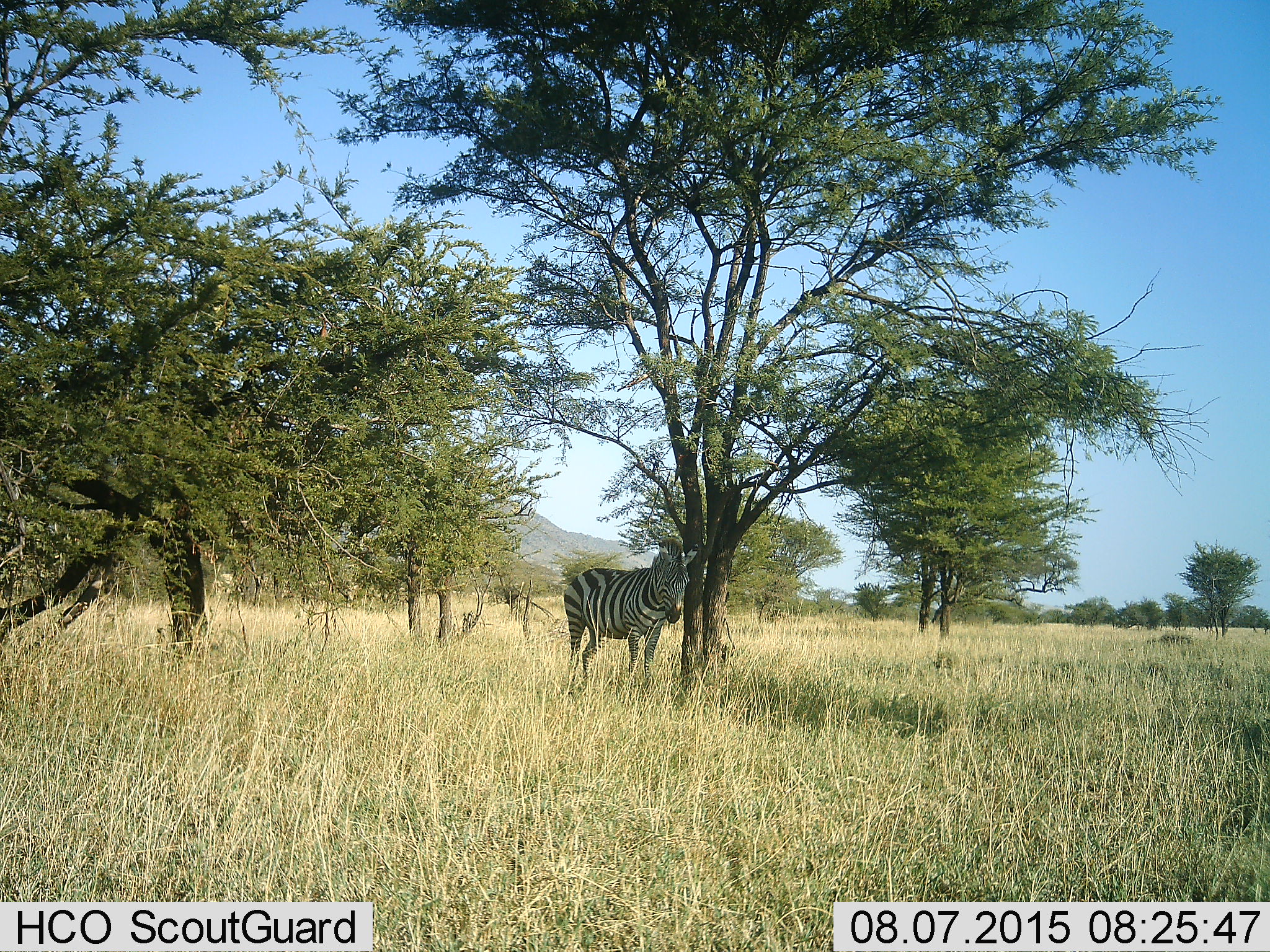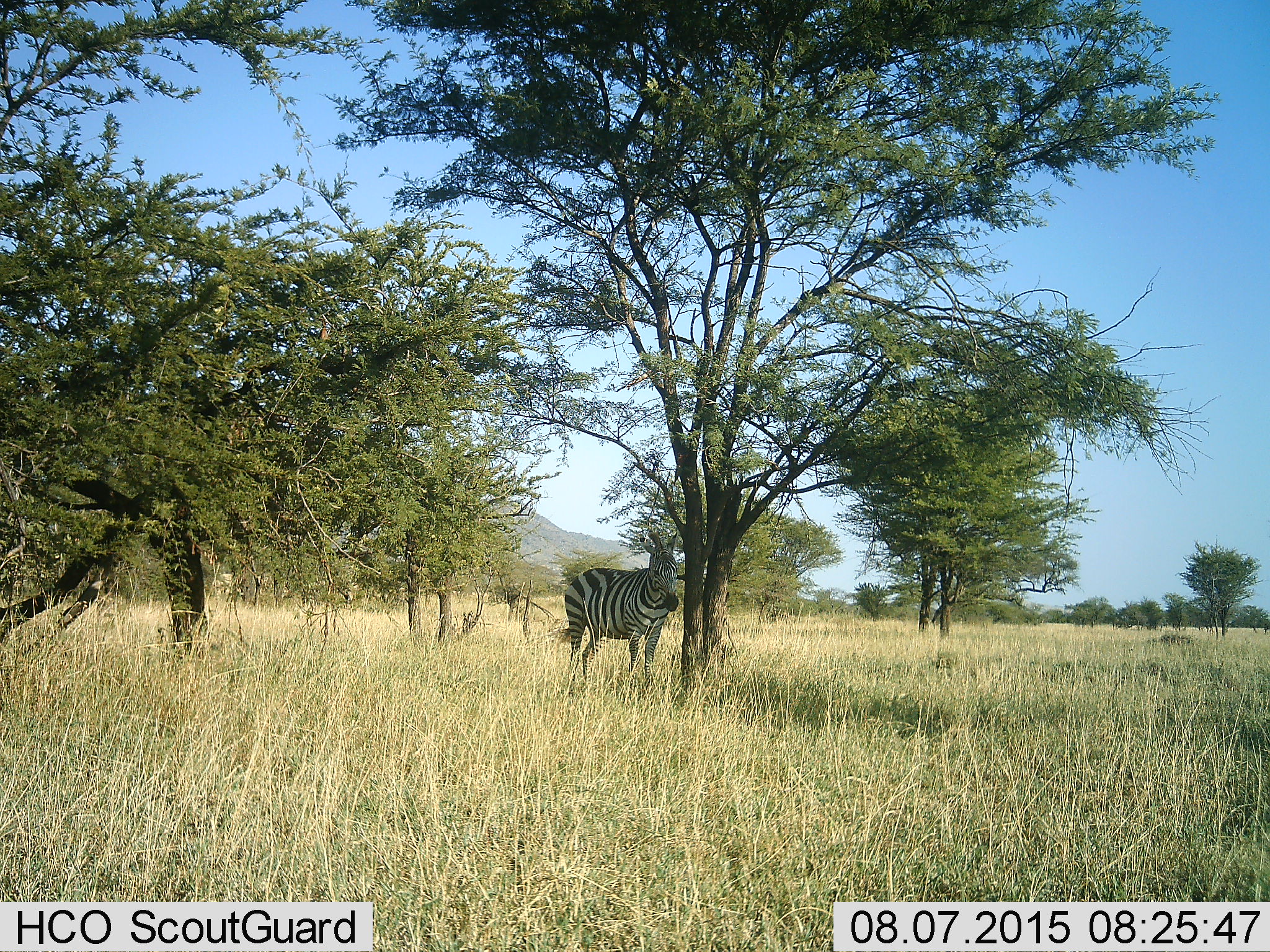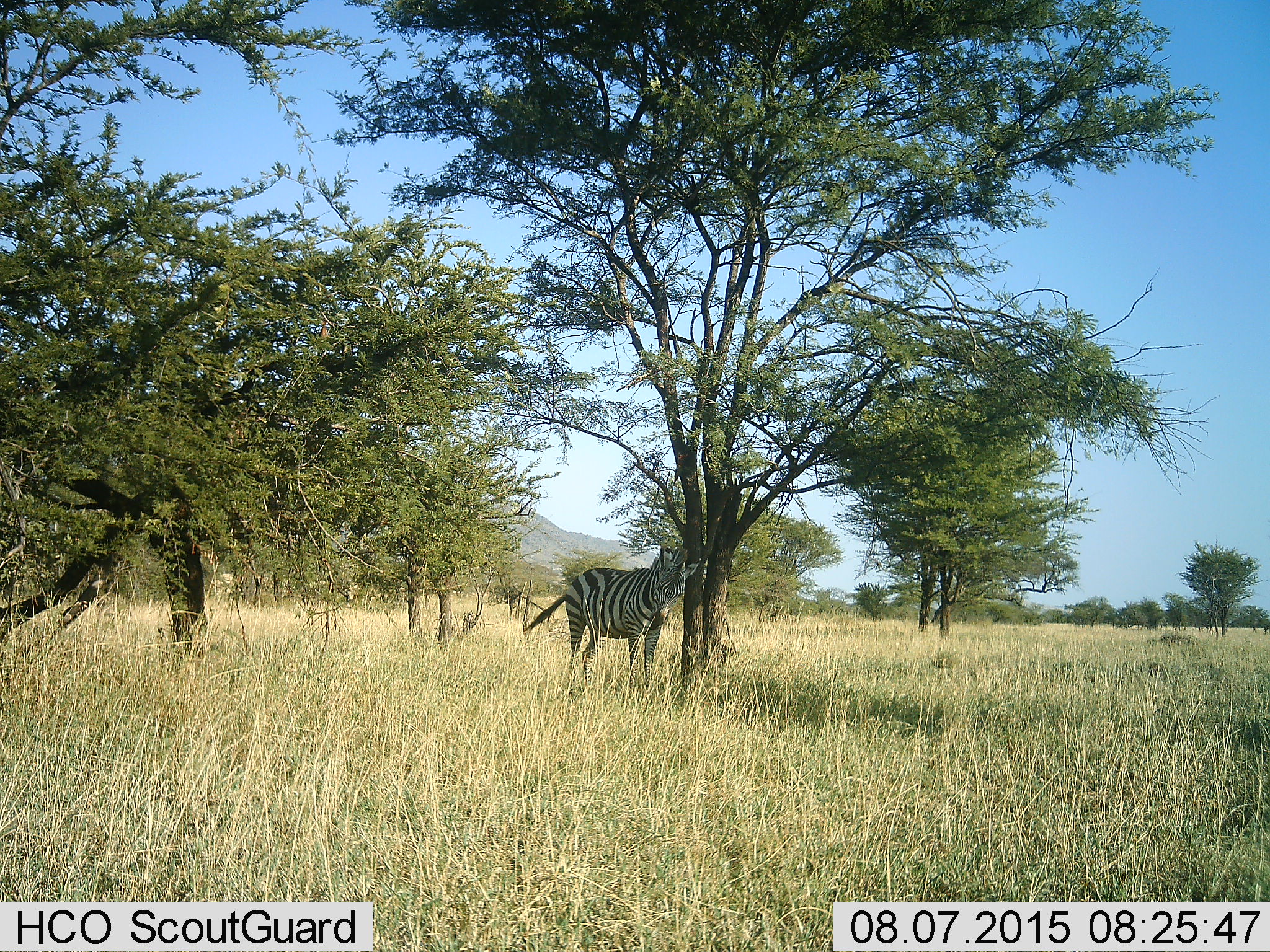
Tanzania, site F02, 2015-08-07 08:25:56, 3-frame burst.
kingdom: Animalia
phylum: Chordata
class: Mammalia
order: Perissodactyla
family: Equidae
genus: Equus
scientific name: Equus quagga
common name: plains zebra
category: zebra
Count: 1.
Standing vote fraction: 77%.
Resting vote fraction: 0%.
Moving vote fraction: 23%.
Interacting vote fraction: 8%.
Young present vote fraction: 0%.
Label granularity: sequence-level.